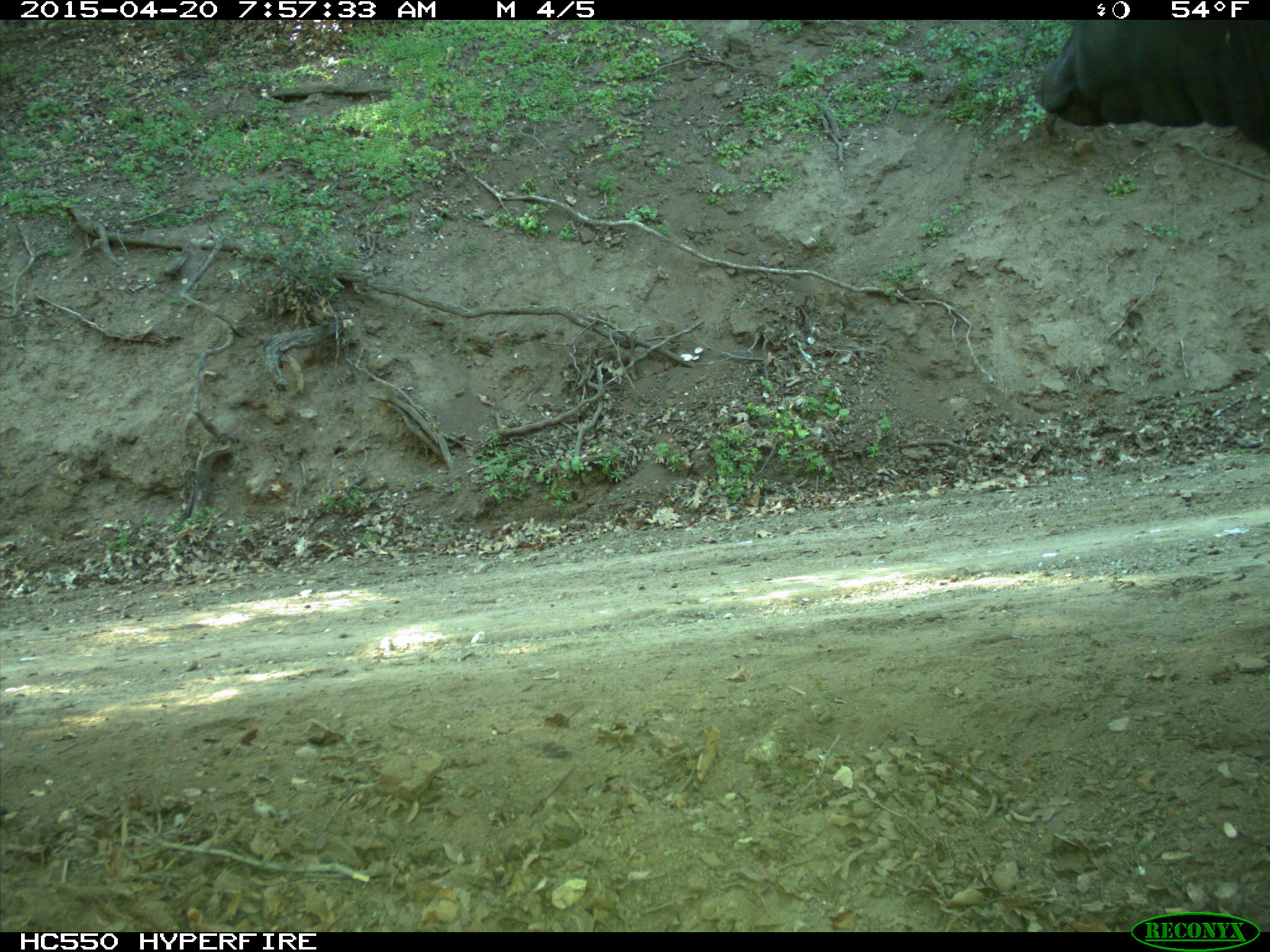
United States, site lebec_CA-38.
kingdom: Animalia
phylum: Chordata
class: Mammalia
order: Artiodactyla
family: Bovidae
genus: Bos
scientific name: Bos taurus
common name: domestic cow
Bos taurus (domestic cow).